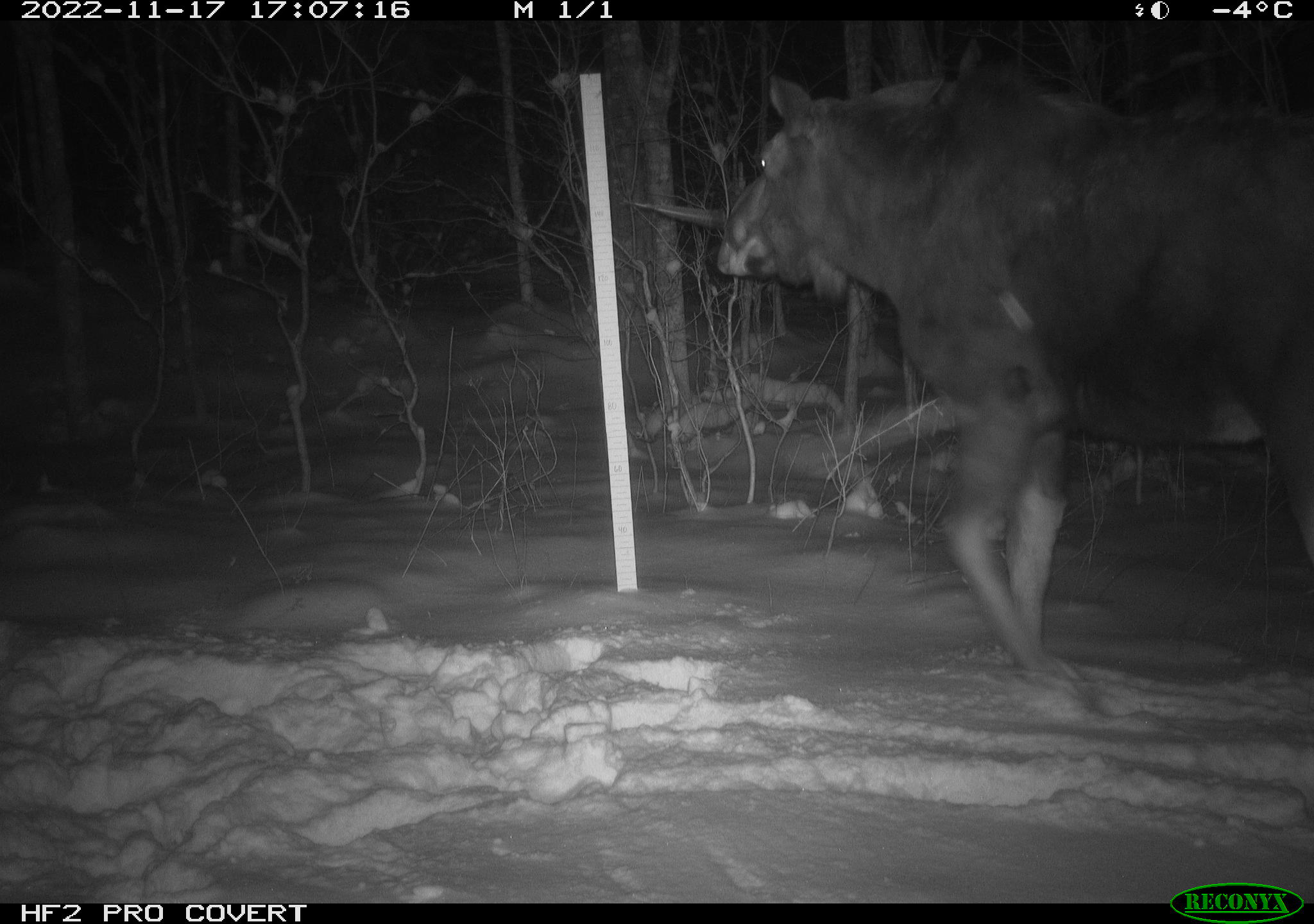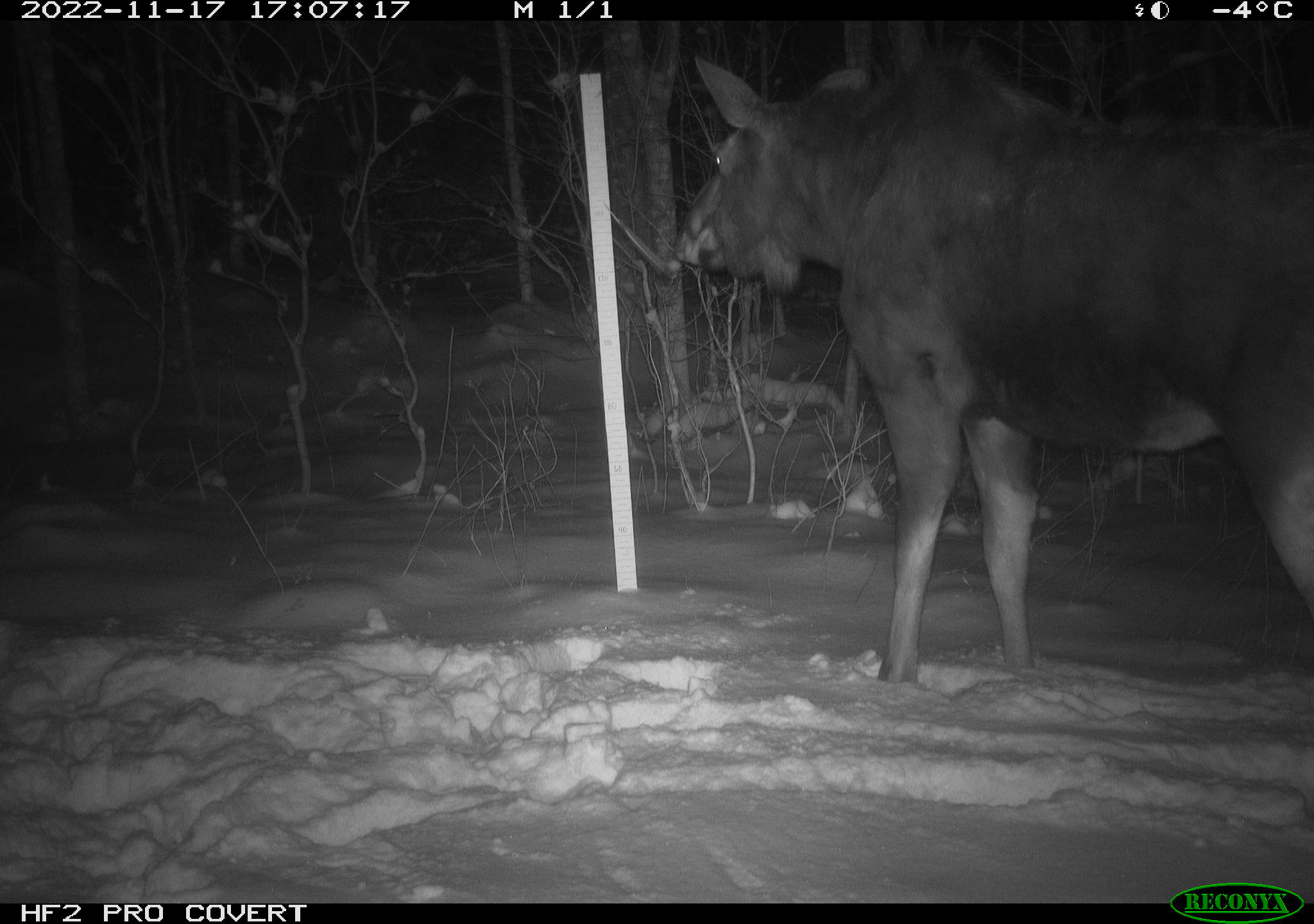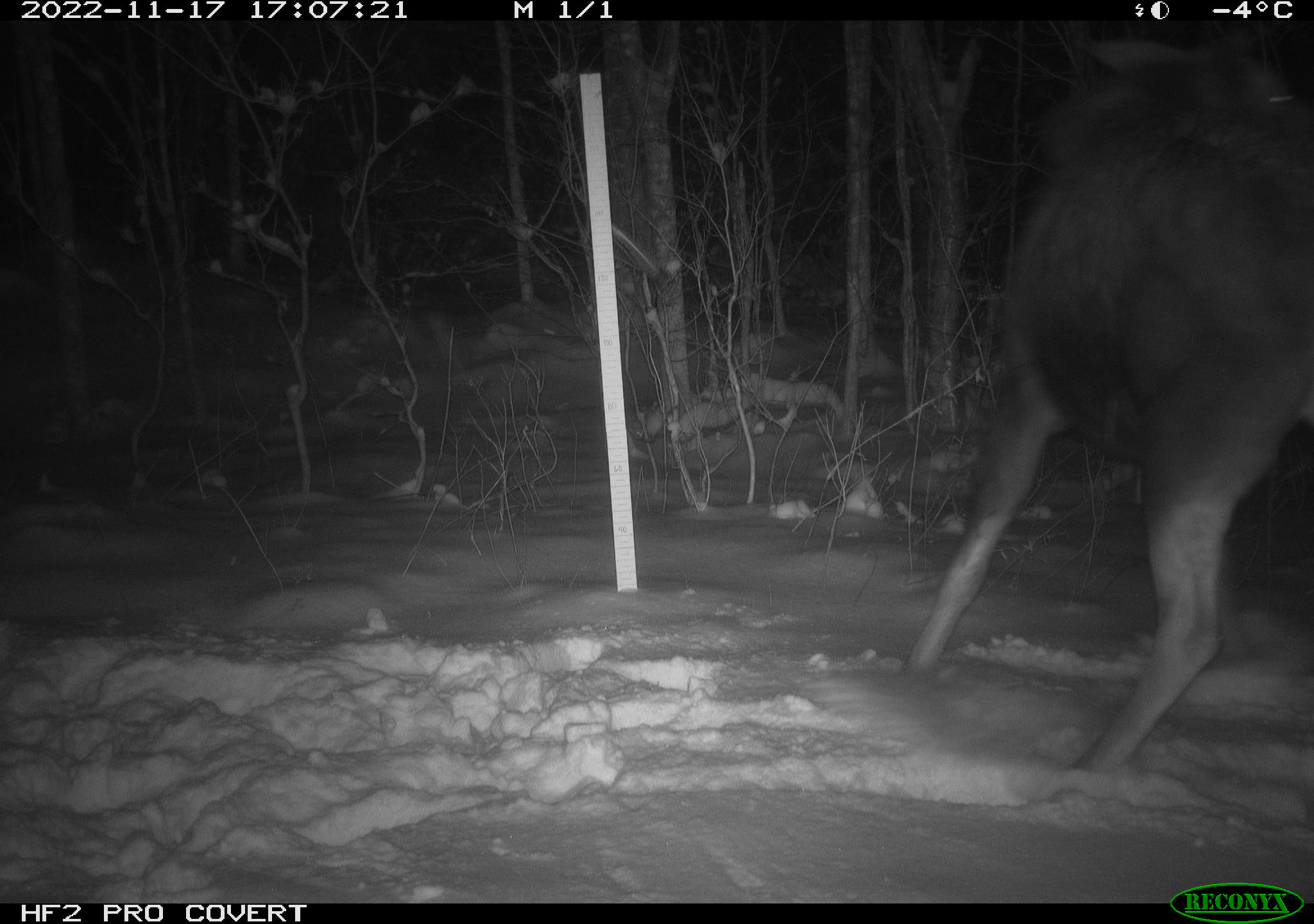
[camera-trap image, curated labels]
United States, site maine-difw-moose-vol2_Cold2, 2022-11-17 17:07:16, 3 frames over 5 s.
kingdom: Animalia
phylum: Chordata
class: Mammalia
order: Artiodactyla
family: Cervidae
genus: Alces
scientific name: Alces alces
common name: moose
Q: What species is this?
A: Moose (Alces alces).